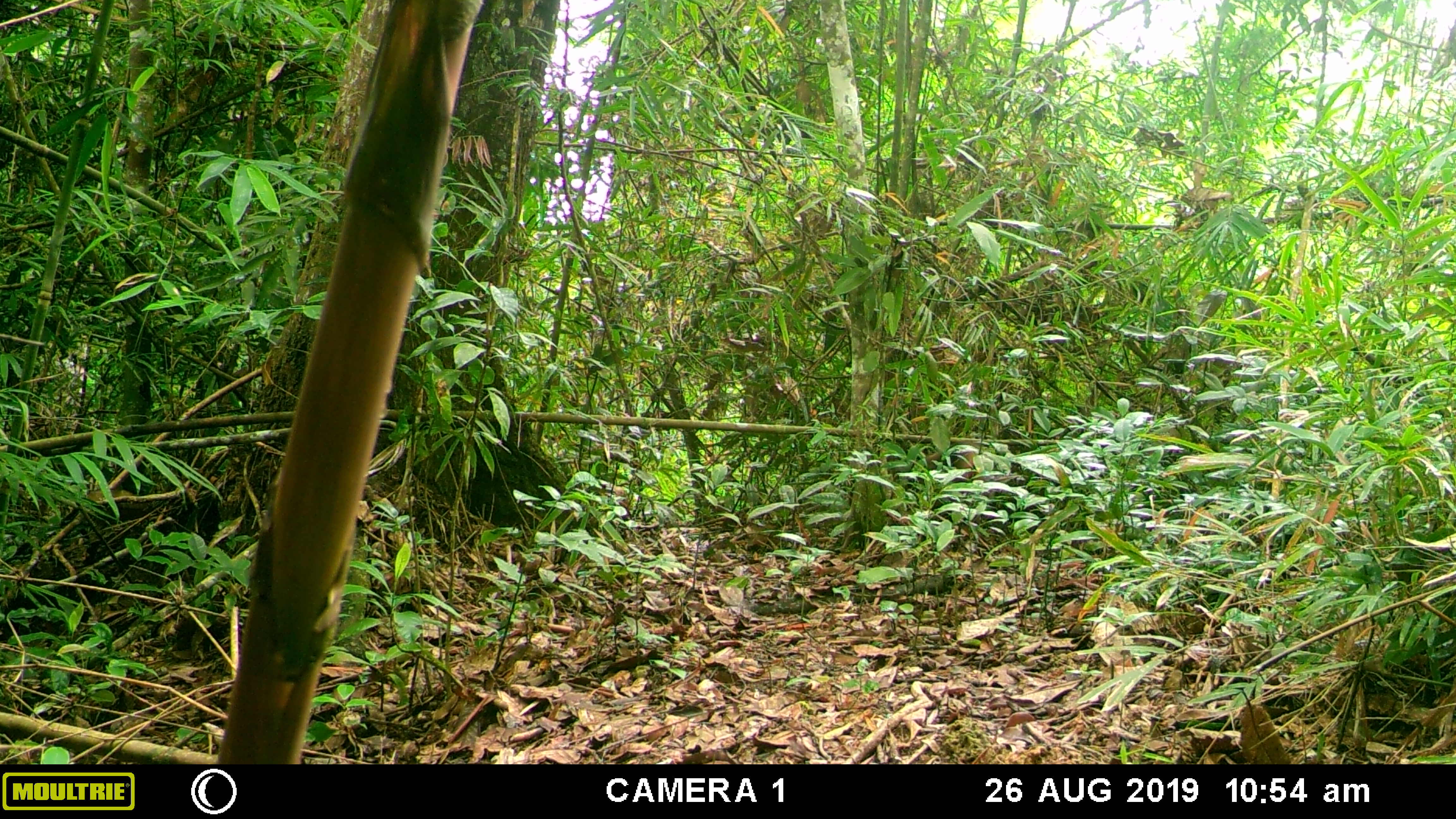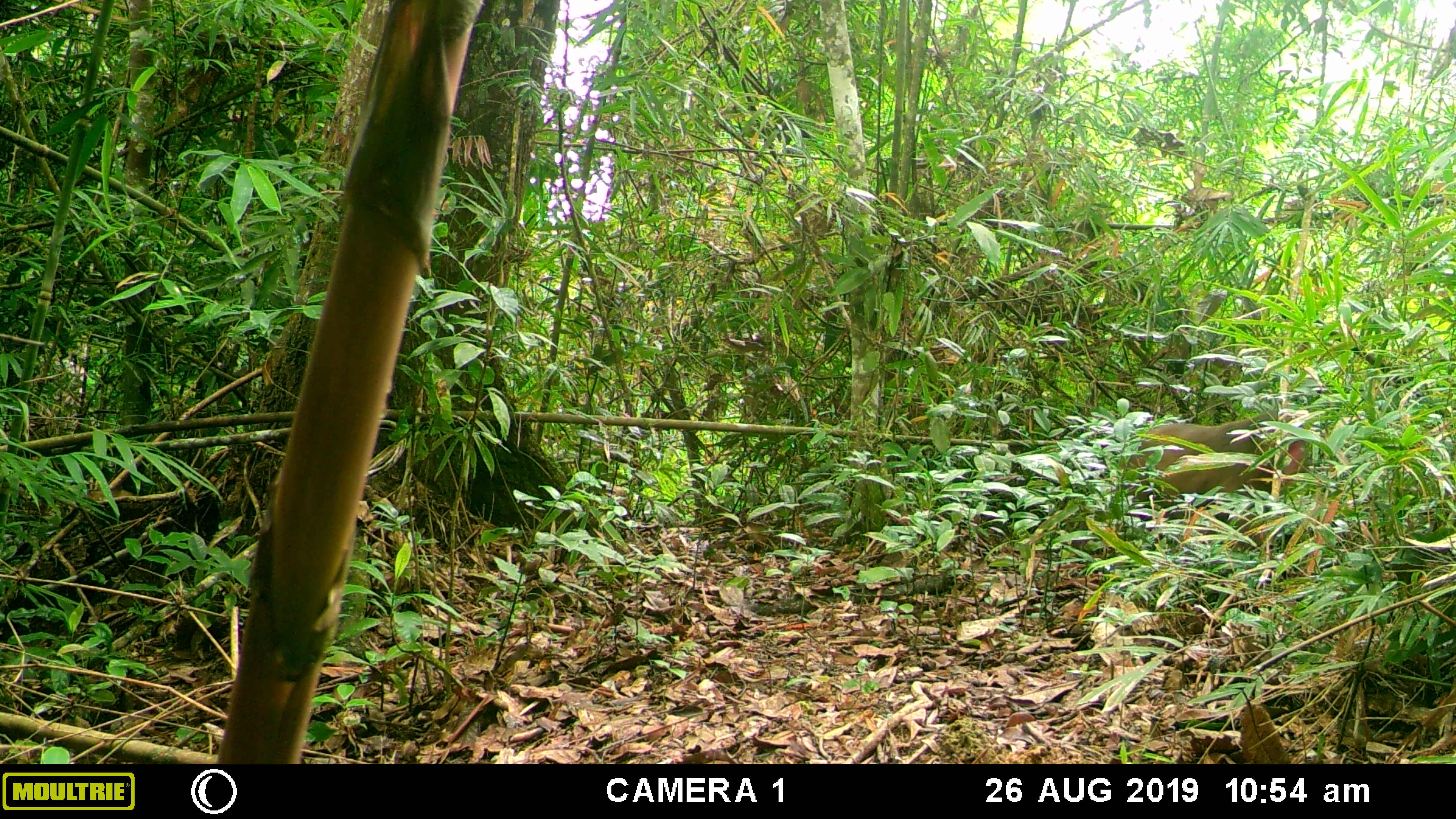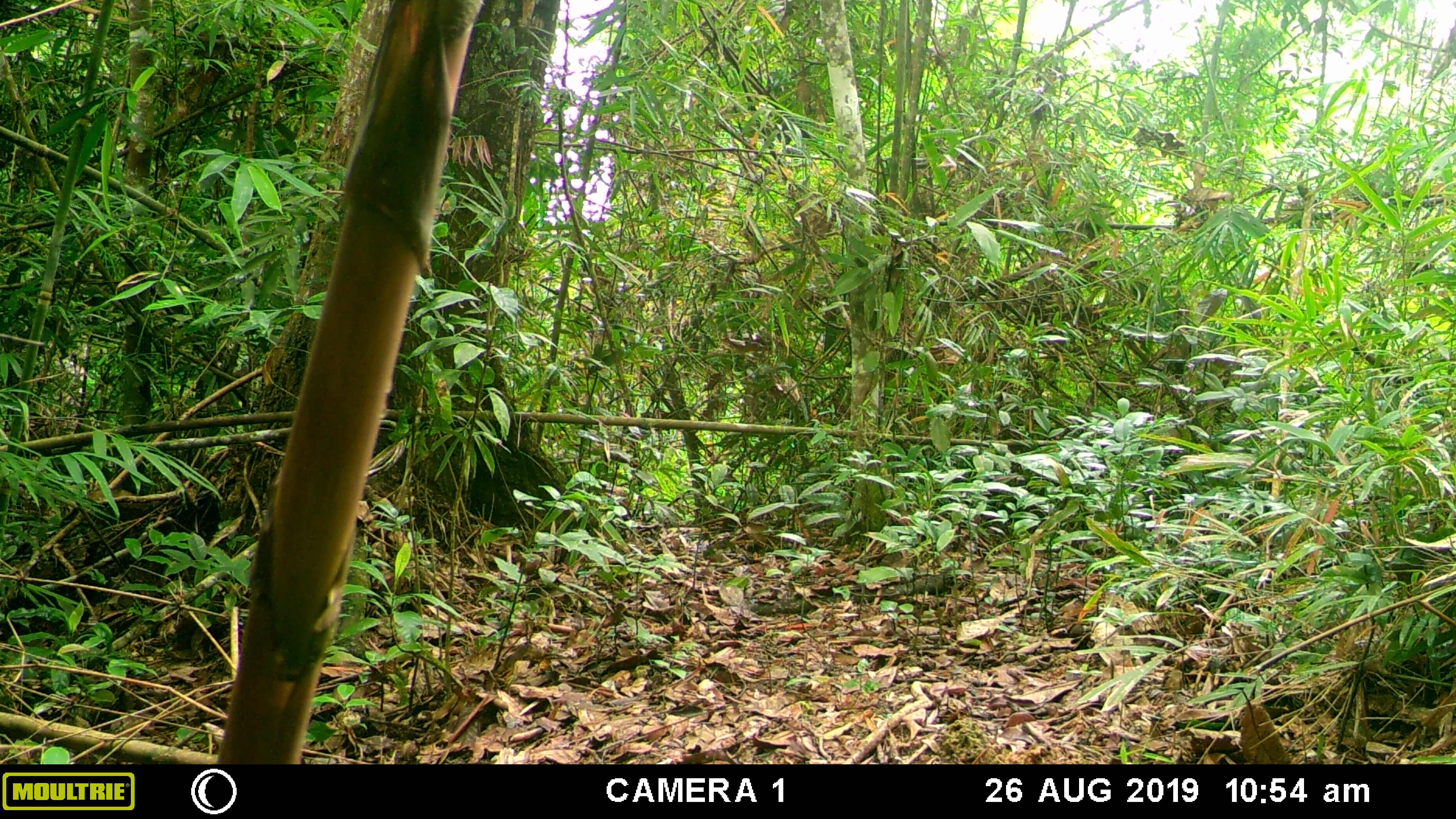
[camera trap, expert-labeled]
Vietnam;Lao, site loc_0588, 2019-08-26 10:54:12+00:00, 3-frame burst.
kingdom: Animalia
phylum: Chordata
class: Mammalia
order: Primates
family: Cercopithecidae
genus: Macaca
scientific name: Macaca arctoides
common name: stump-tailed macaque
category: stump tailed macaque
Stump tailed macaque (stump-tailed macaque) (Macaca arctoides). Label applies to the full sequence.